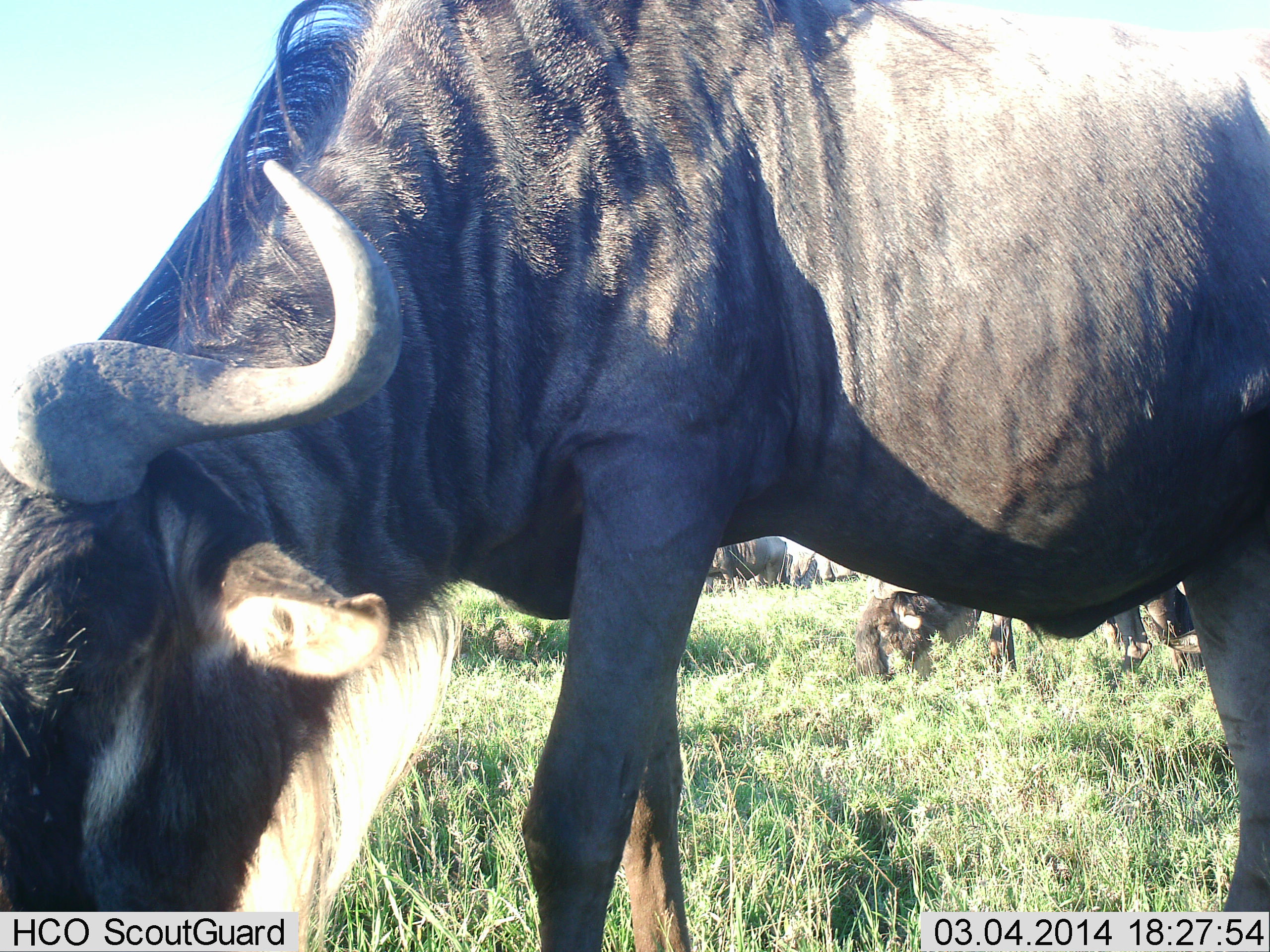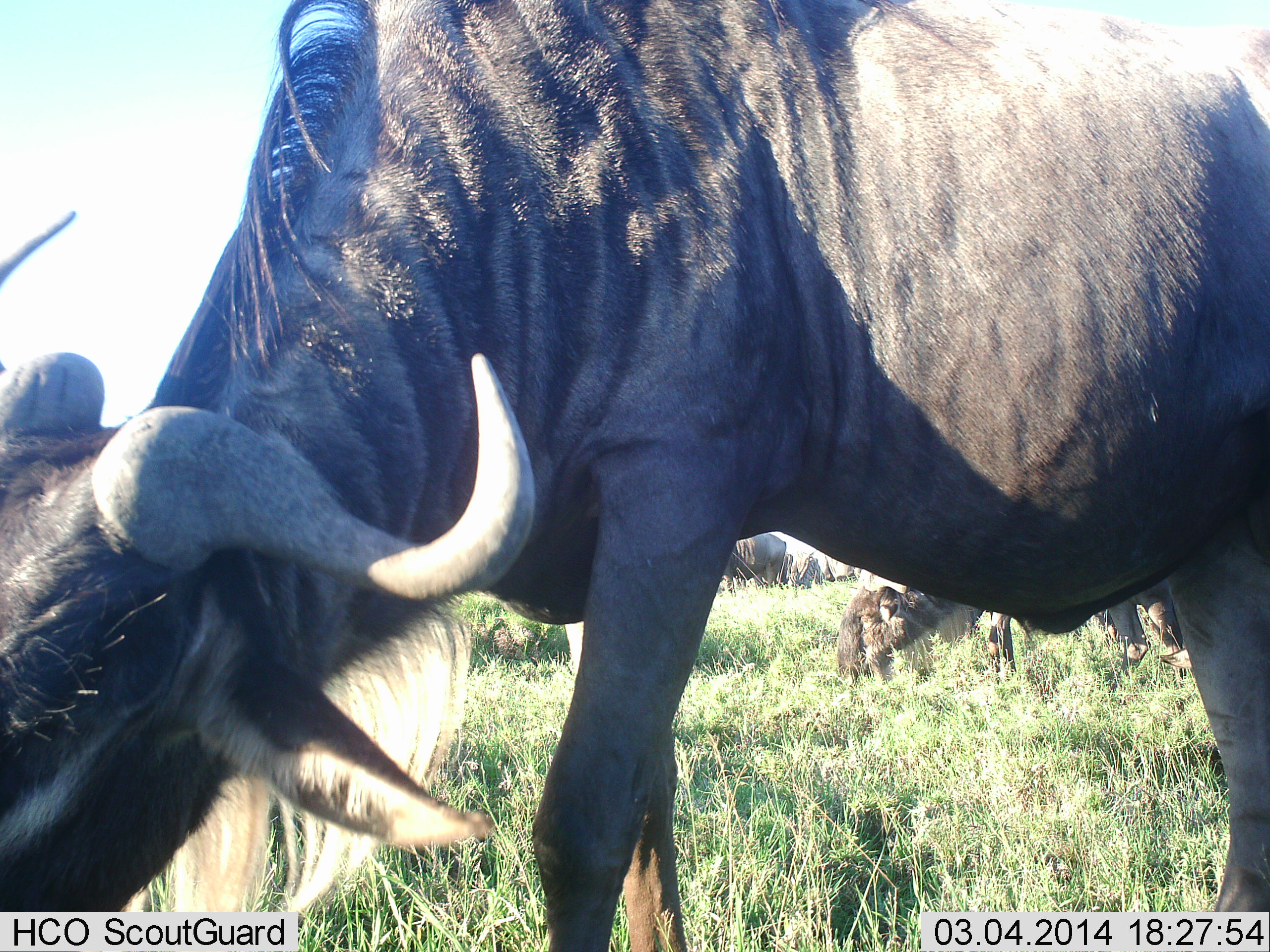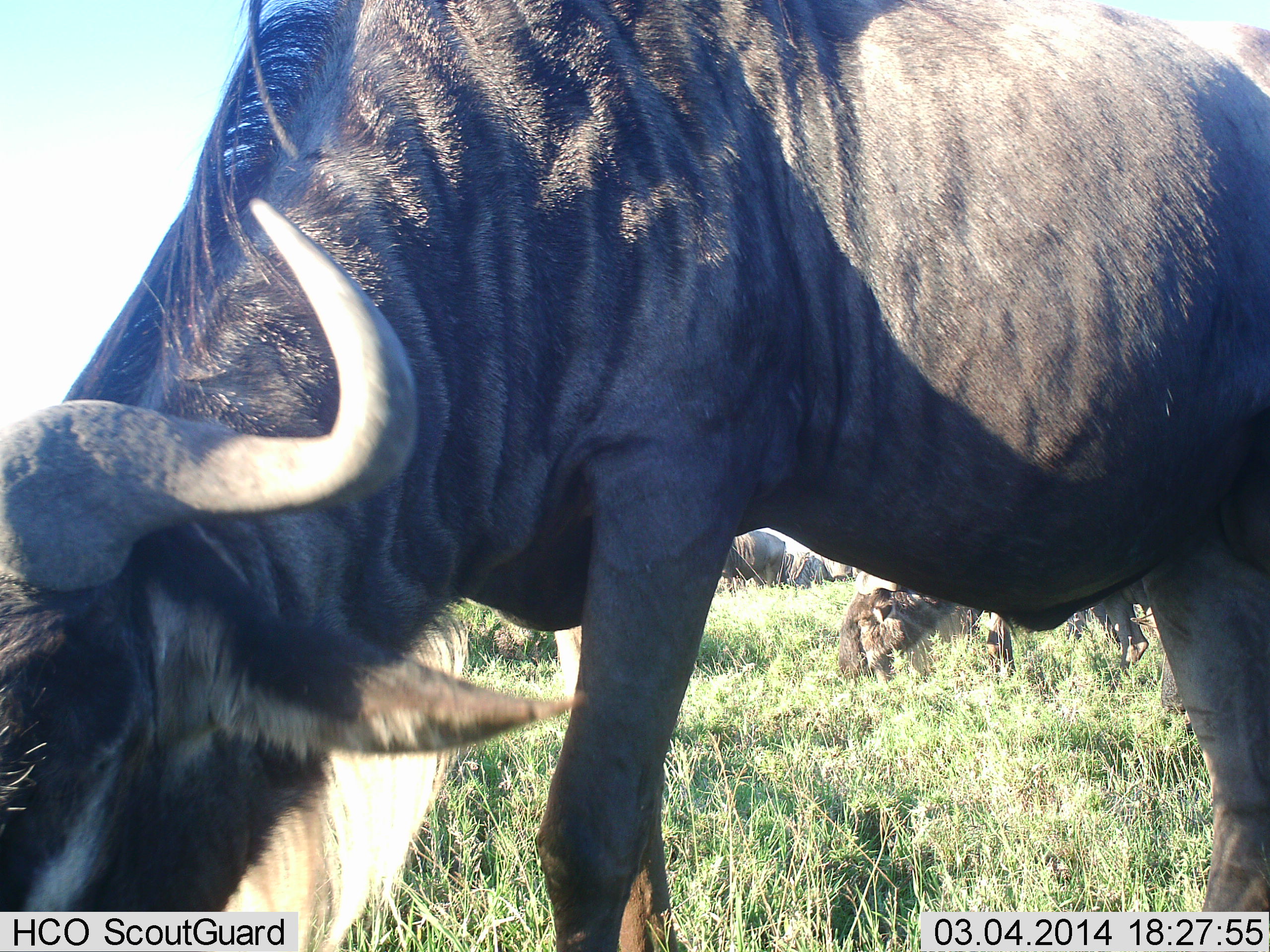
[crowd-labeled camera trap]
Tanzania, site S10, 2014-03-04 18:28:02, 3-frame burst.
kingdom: Animalia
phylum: Chordata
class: Mammalia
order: Artiodactyla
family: Bovidae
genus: Connochaetes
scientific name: Connochaetes taurinus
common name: blue wildebeest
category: wildebeest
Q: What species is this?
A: Wildebeest (blue wildebeest) (Connochaetes taurinus).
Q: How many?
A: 4.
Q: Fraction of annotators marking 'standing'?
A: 20%.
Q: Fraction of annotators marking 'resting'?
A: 0%.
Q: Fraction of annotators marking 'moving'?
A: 0%.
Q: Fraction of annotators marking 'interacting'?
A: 0%.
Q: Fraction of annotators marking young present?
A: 0%.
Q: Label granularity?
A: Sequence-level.